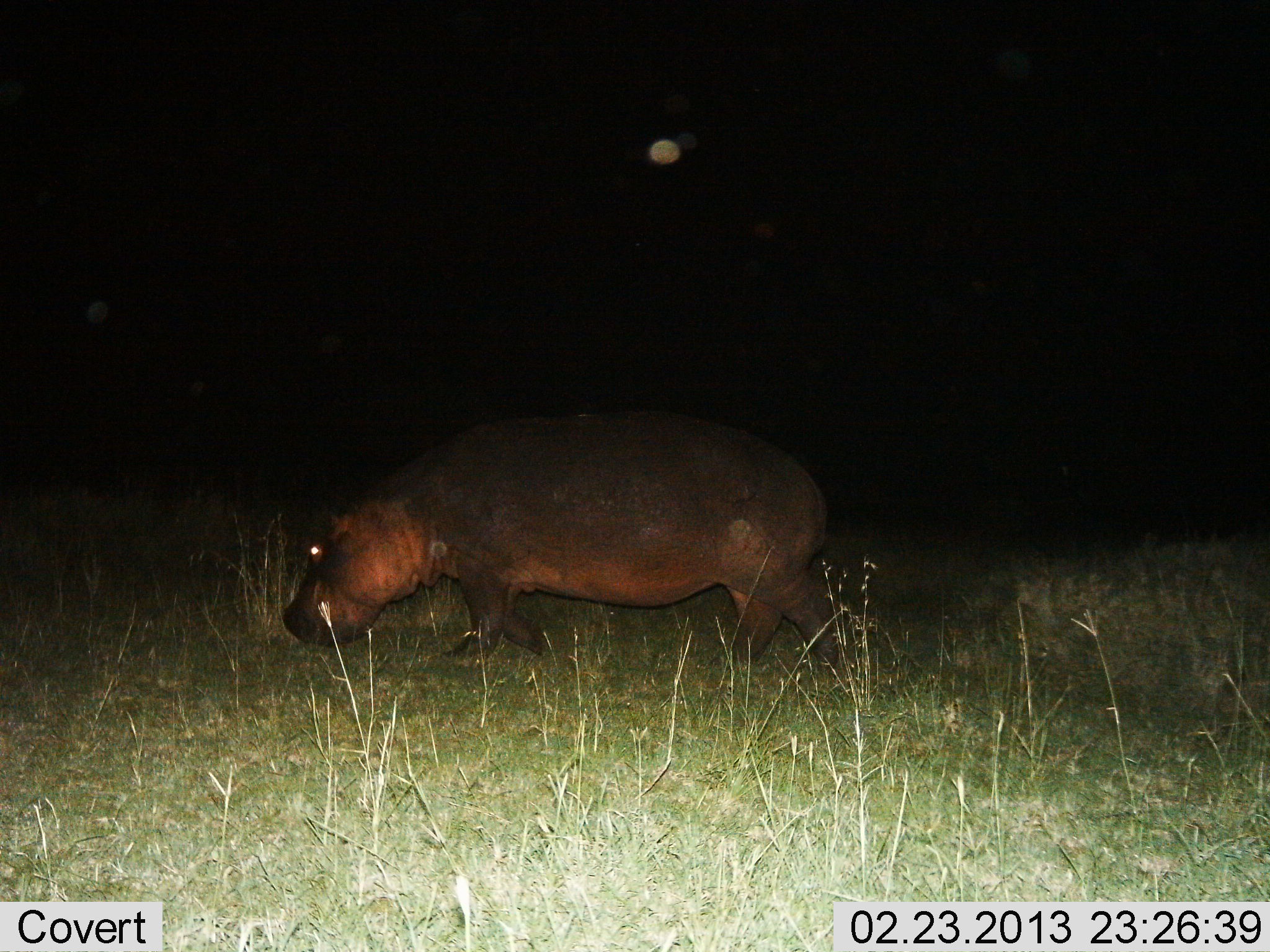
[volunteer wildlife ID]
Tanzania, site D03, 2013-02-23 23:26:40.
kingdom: Animalia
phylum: Chordata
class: Mammalia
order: Artiodactyla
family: Hippopotamidae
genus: Hippopotamus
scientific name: Hippopotamus amphibius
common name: hippopotamus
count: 1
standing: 21%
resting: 0%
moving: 79%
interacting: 0%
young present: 0%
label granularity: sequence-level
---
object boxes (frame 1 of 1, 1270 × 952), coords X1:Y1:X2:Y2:
animal: 283:411:839:674